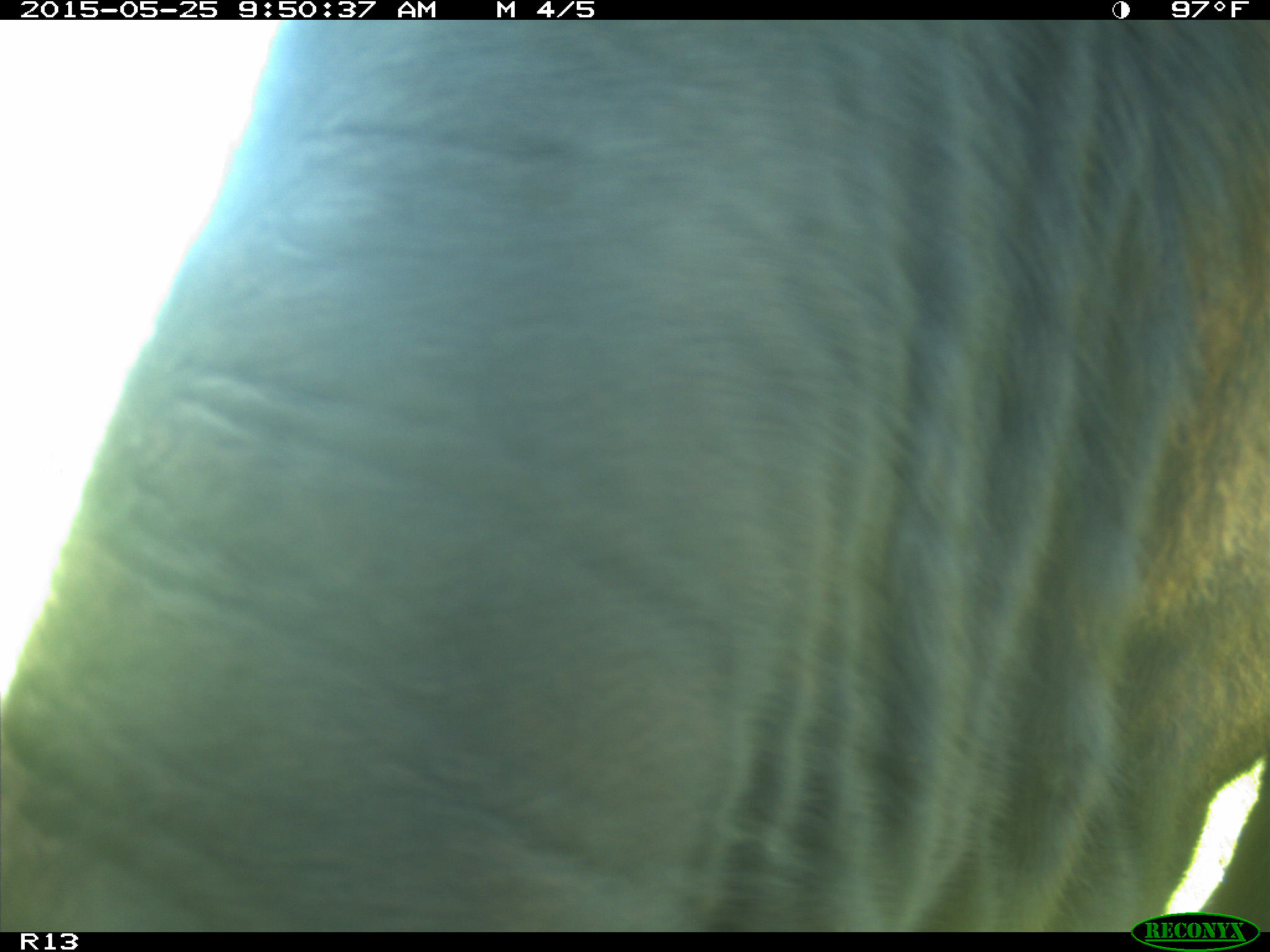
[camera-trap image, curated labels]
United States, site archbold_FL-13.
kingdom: Animalia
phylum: Chordata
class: Mammalia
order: Artiodactyla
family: Bovidae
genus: Bos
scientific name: Bos taurus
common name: domestic cow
Bos taurus (domestic cow).